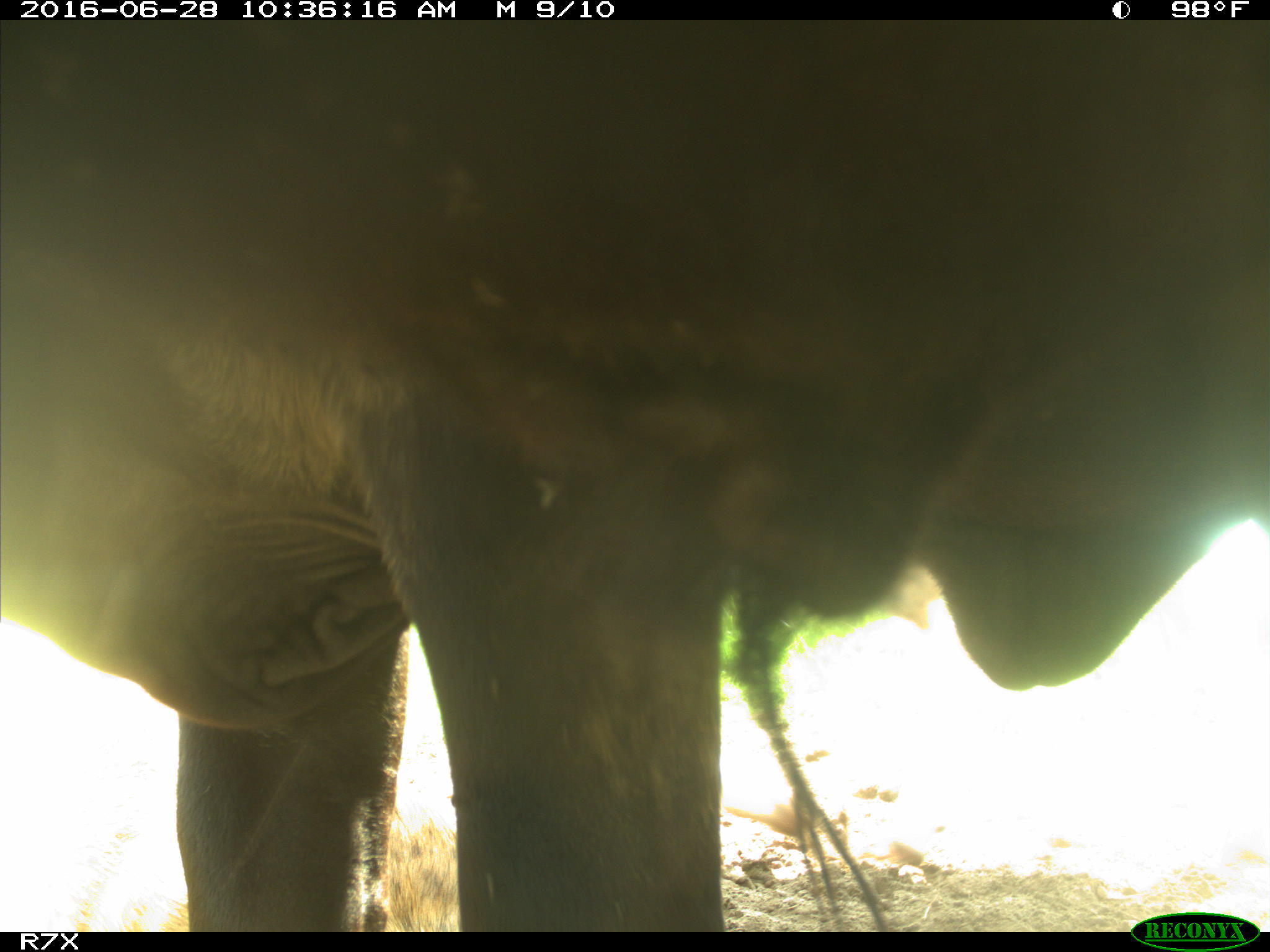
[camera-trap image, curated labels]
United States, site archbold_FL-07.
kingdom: Animalia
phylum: Chordata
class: Mammalia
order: Artiodactyla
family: Bovidae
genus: Bos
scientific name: Bos taurus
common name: domestic cow